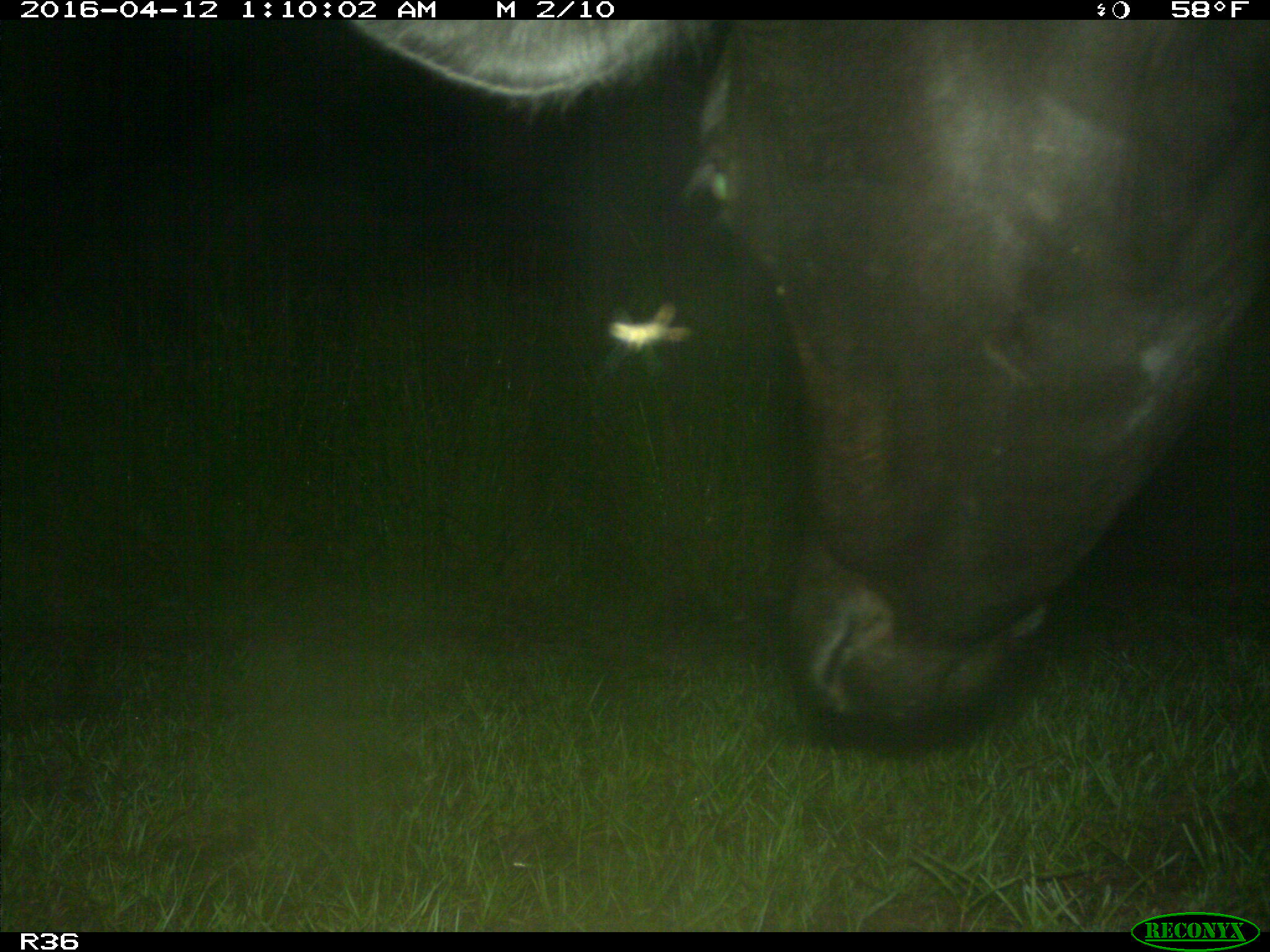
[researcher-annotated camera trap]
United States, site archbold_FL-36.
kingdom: Animalia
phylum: Chordata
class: Mammalia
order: Artiodactyla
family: Bovidae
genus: Bos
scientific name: Bos taurus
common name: domestic cow